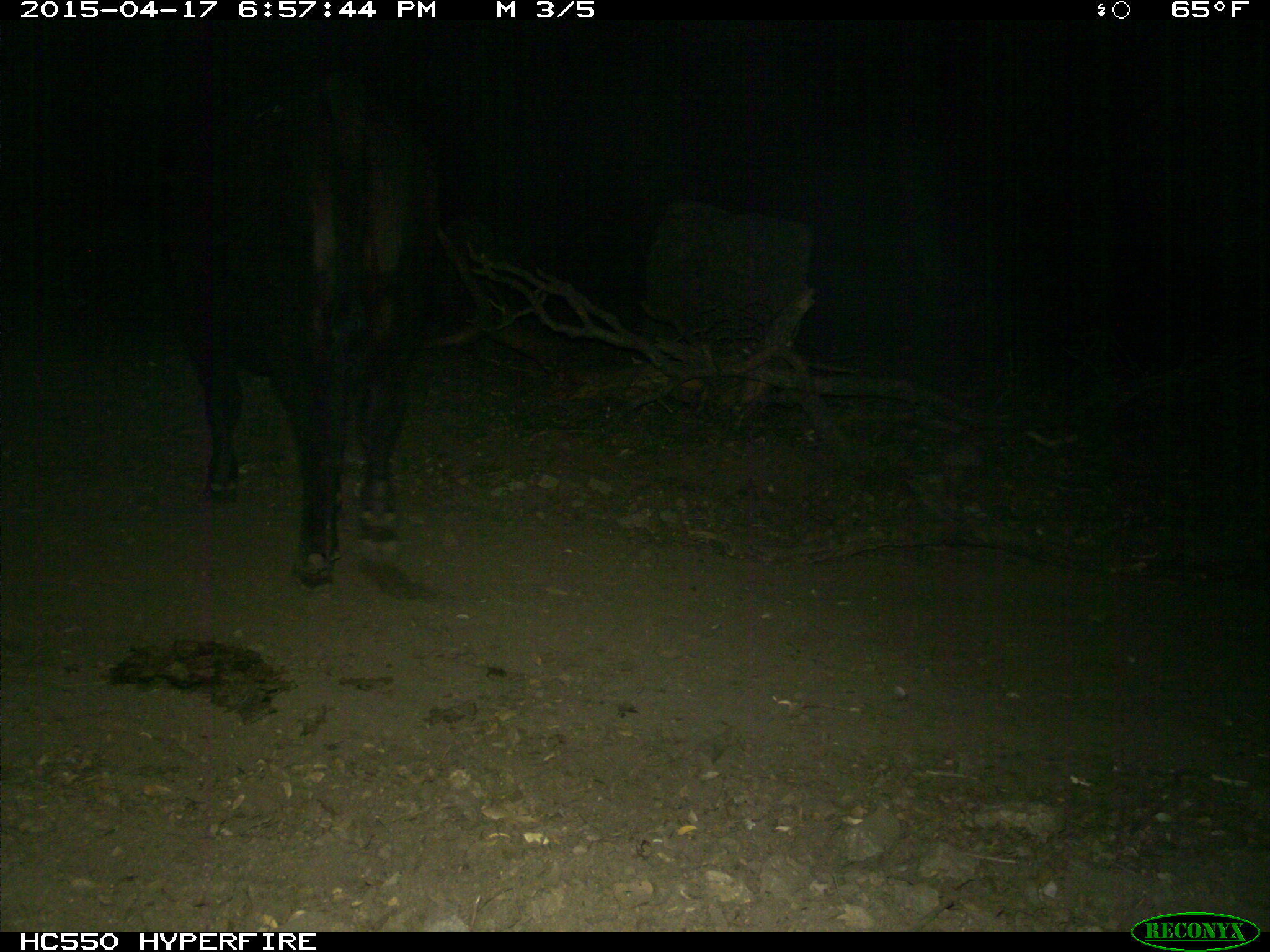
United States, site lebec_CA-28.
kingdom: Animalia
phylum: Chordata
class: Mammalia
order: Artiodactyla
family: Bovidae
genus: Bos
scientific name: Bos taurus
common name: domestic cow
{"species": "Bos taurus (domestic cow)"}